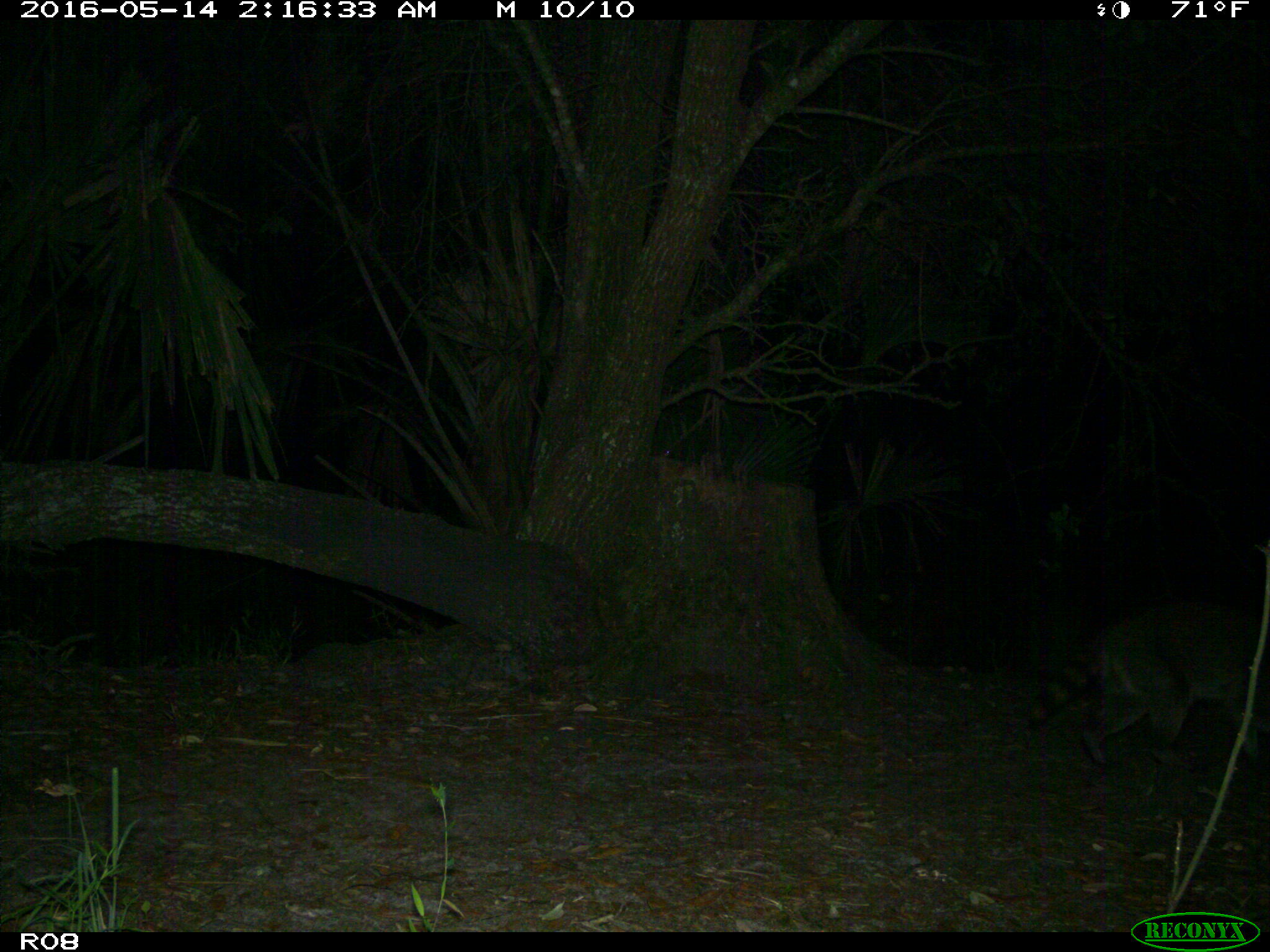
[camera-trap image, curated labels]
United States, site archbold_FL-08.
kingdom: Animalia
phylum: Chordata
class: Mammalia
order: Carnivora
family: Procyonidae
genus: Procyon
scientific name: Procyon lotor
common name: common raccoon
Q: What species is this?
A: Procyon lotor (common raccoon).